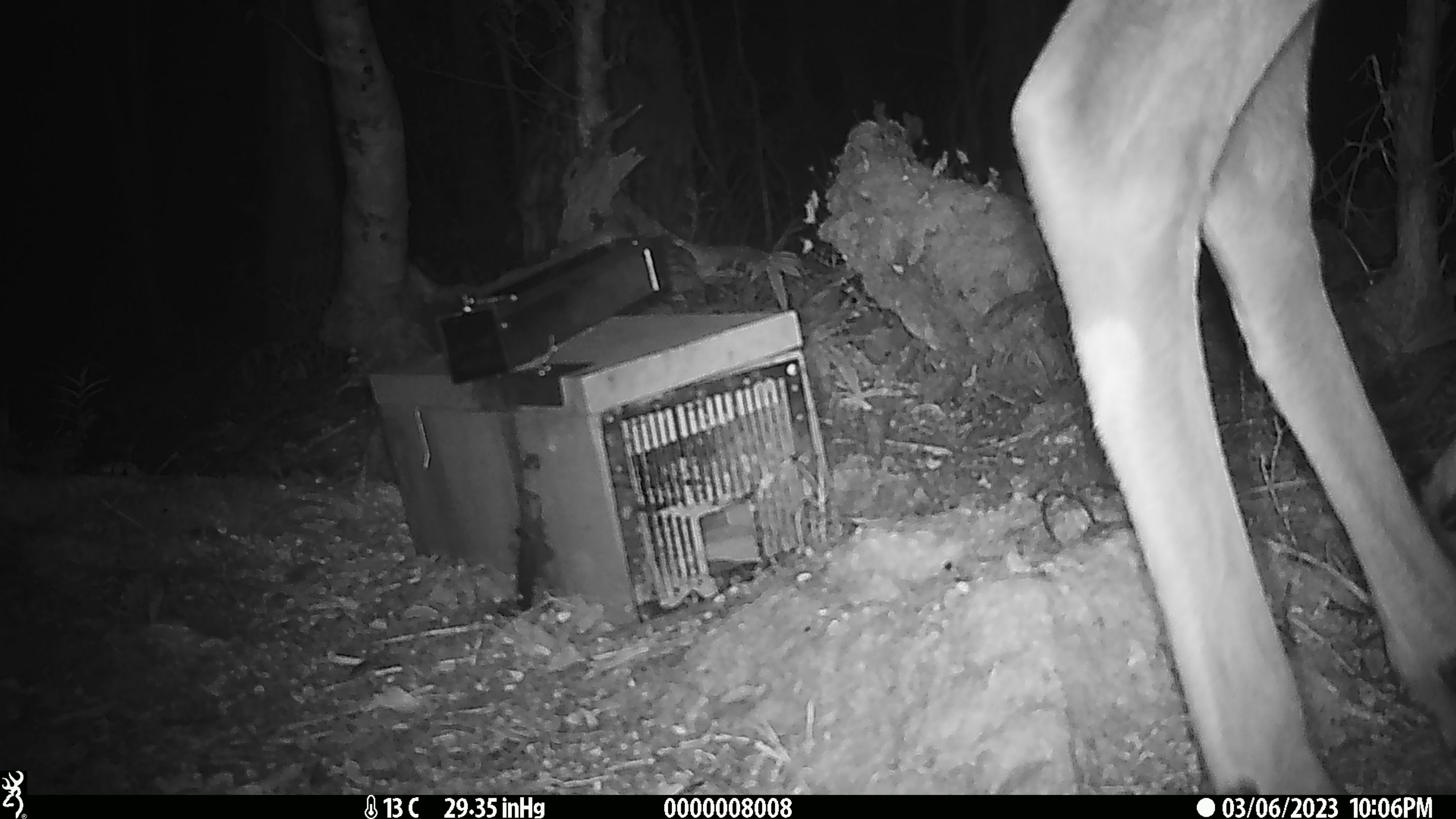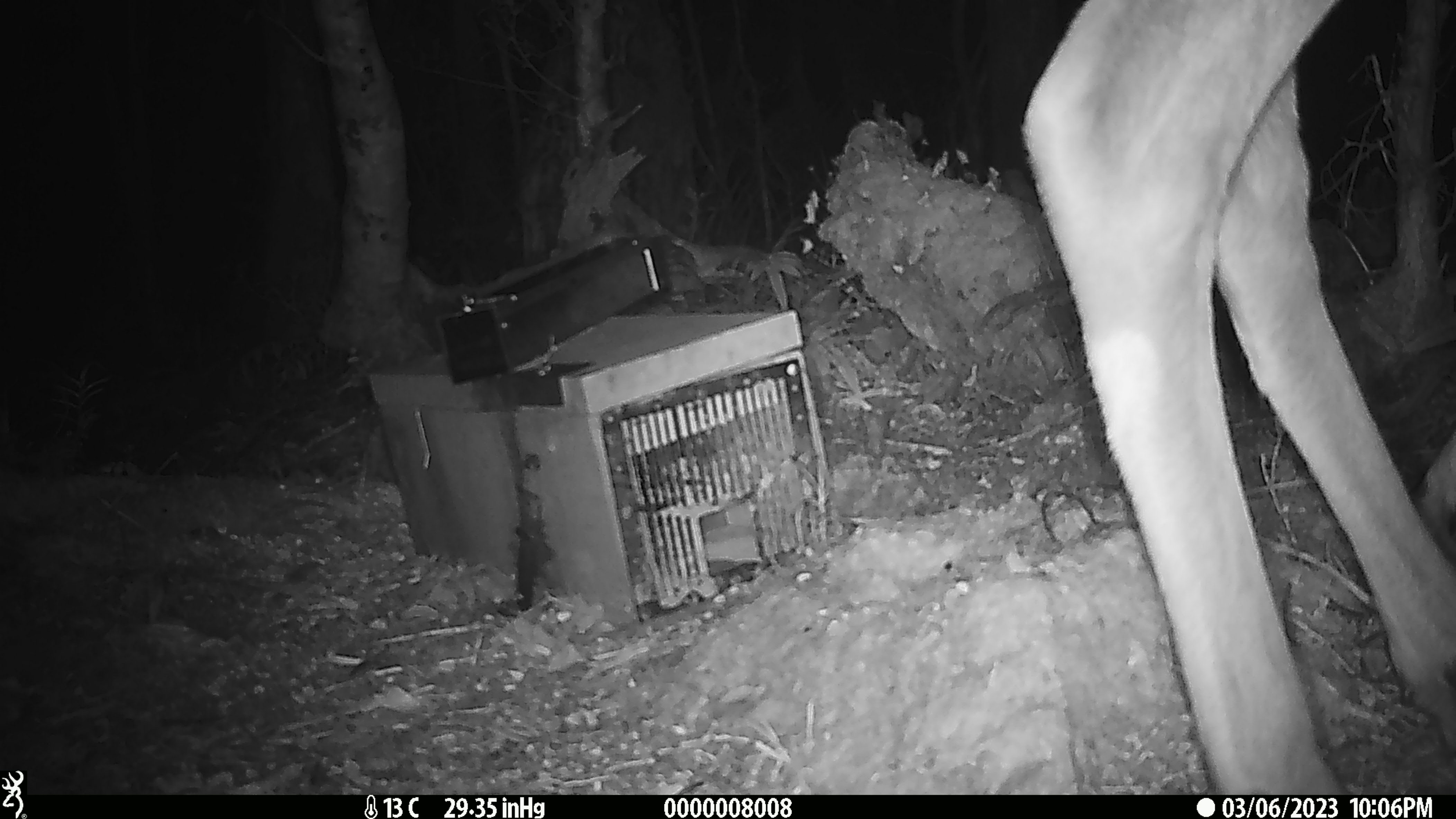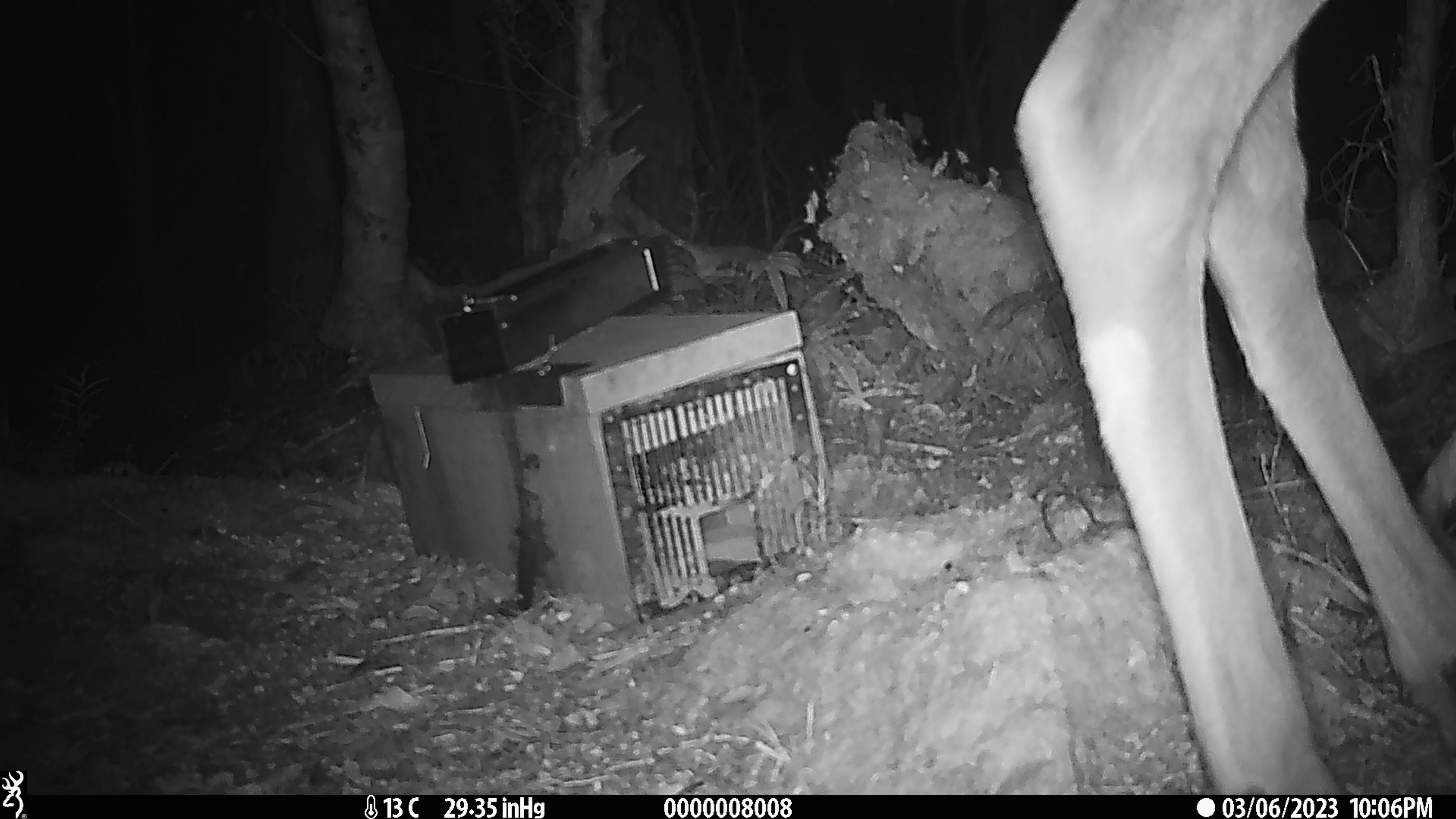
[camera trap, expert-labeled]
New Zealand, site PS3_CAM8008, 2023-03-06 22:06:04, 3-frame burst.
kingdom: Animalia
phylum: Chordata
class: Mammalia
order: Artiodactyla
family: Cervidae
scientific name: Cervidae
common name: deer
Deer (Cervidae).